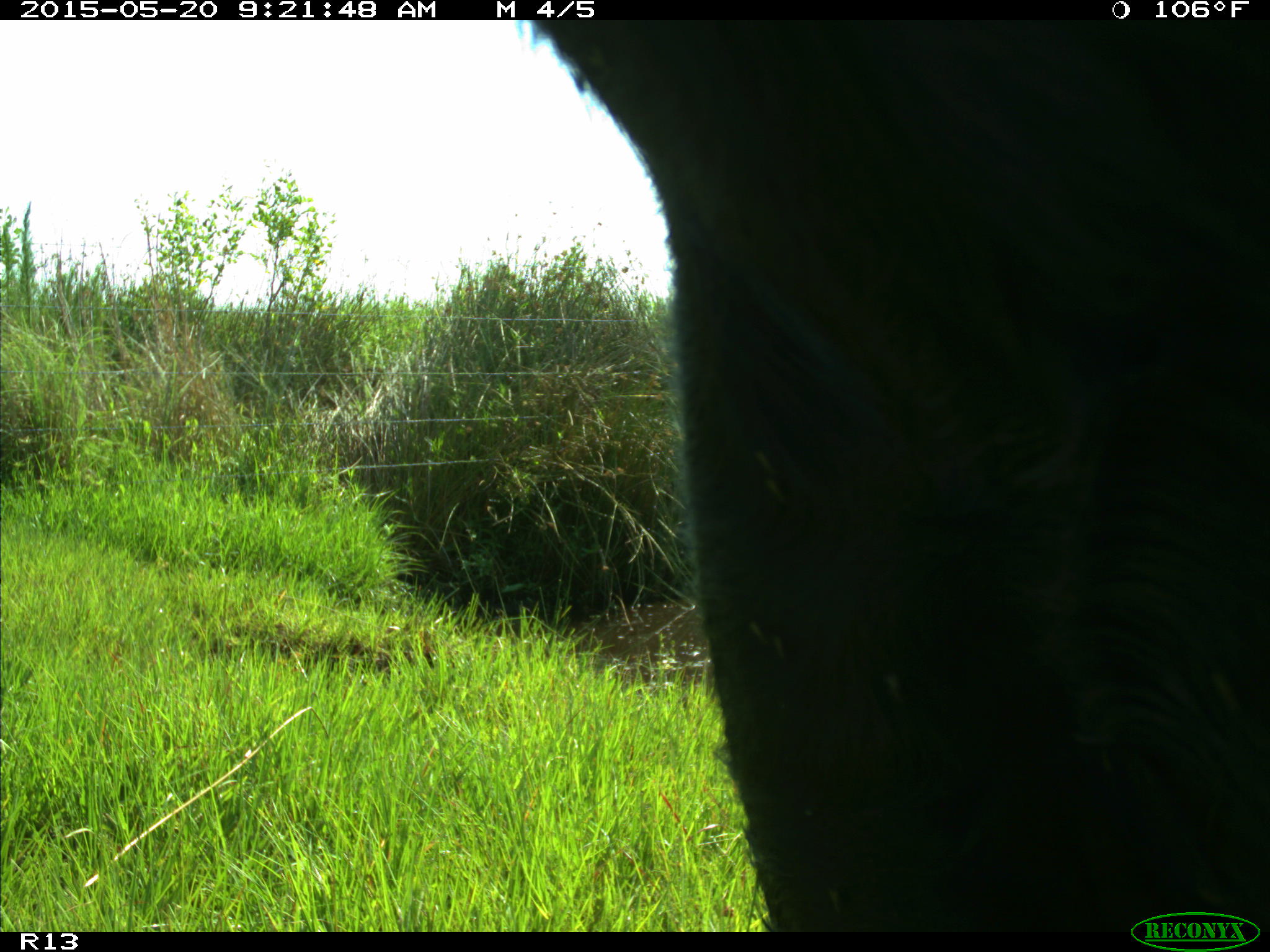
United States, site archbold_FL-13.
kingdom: Animalia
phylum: Chordata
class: Mammalia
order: Artiodactyla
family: Bovidae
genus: Bos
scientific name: Bos taurus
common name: domestic cow